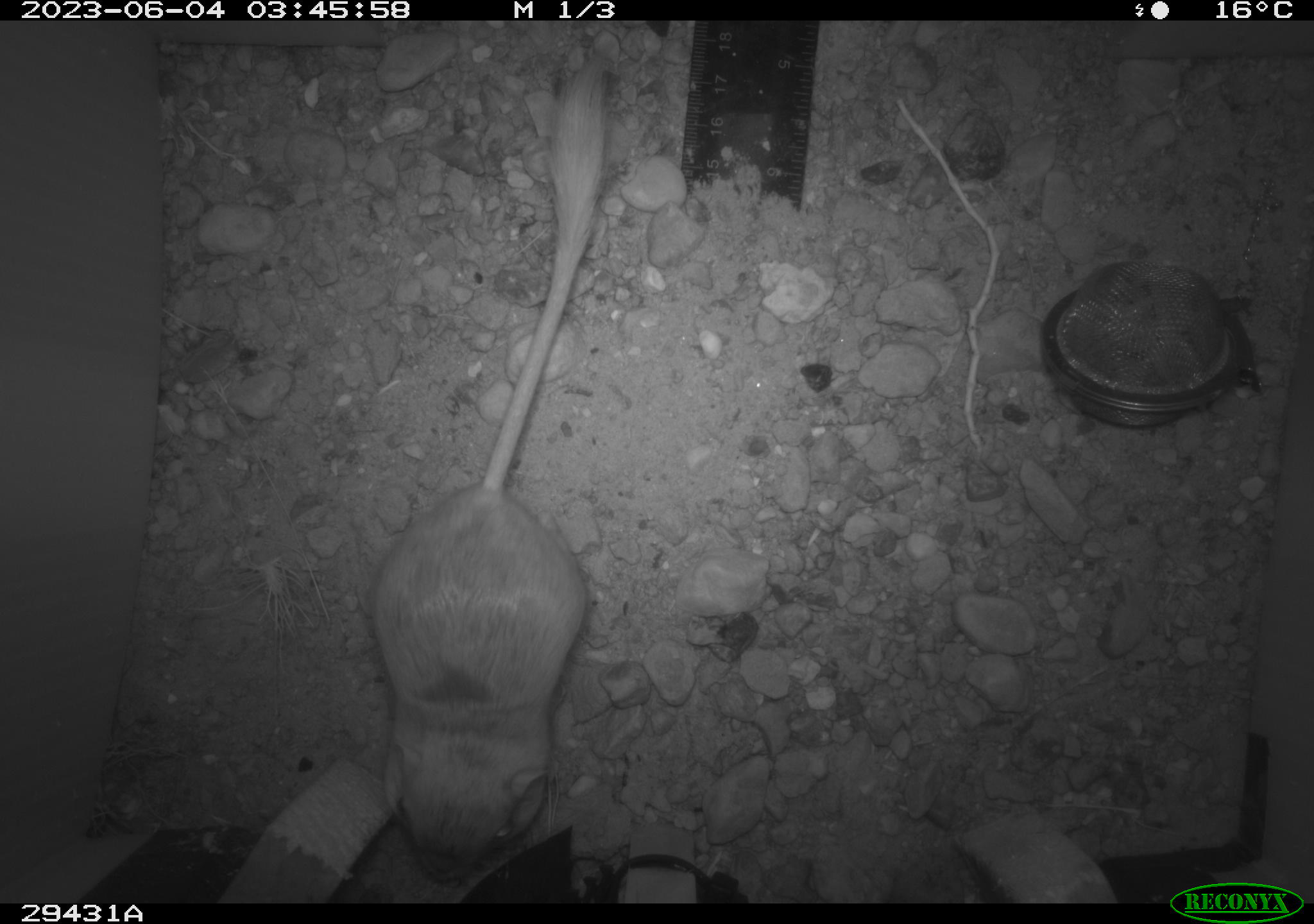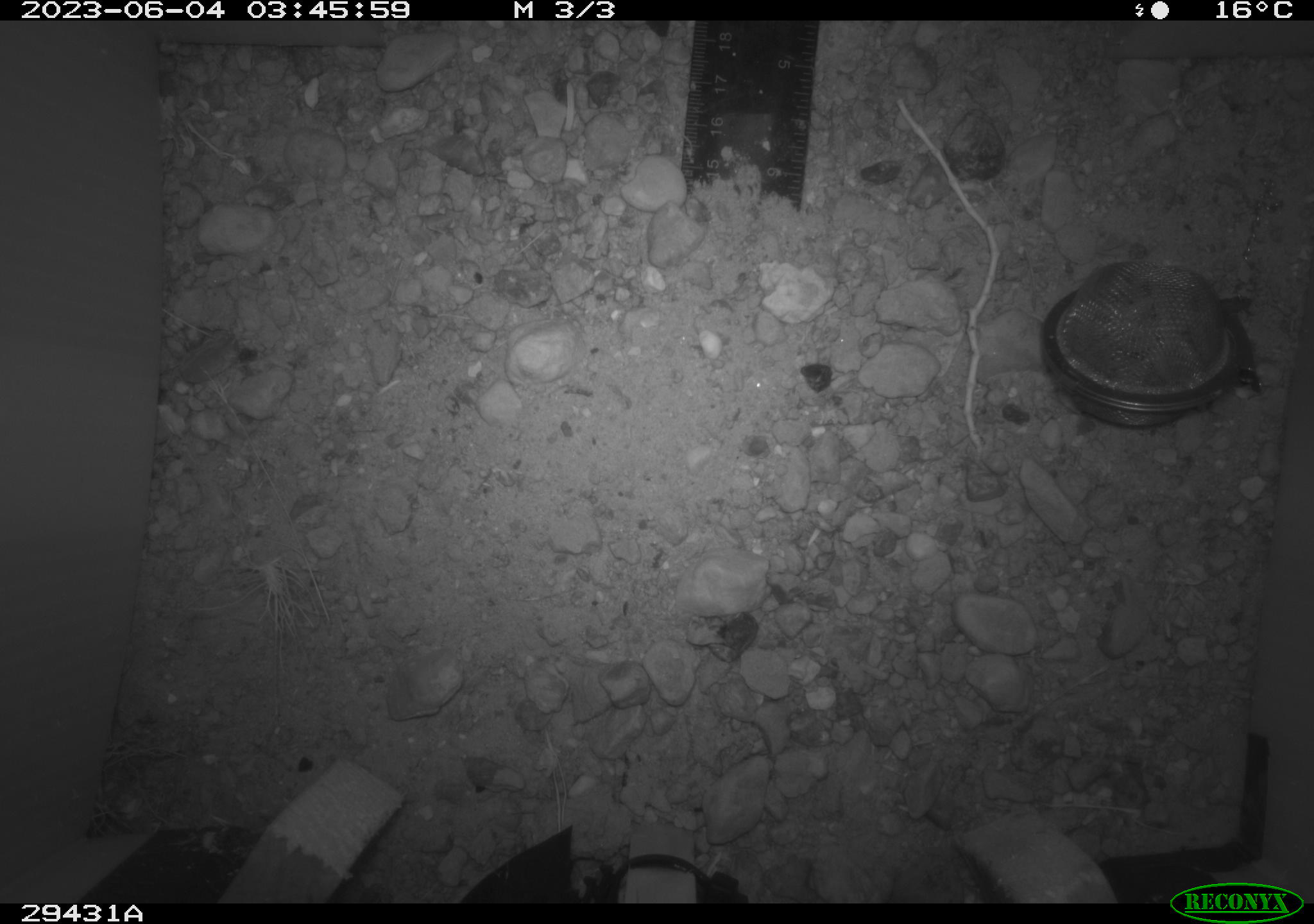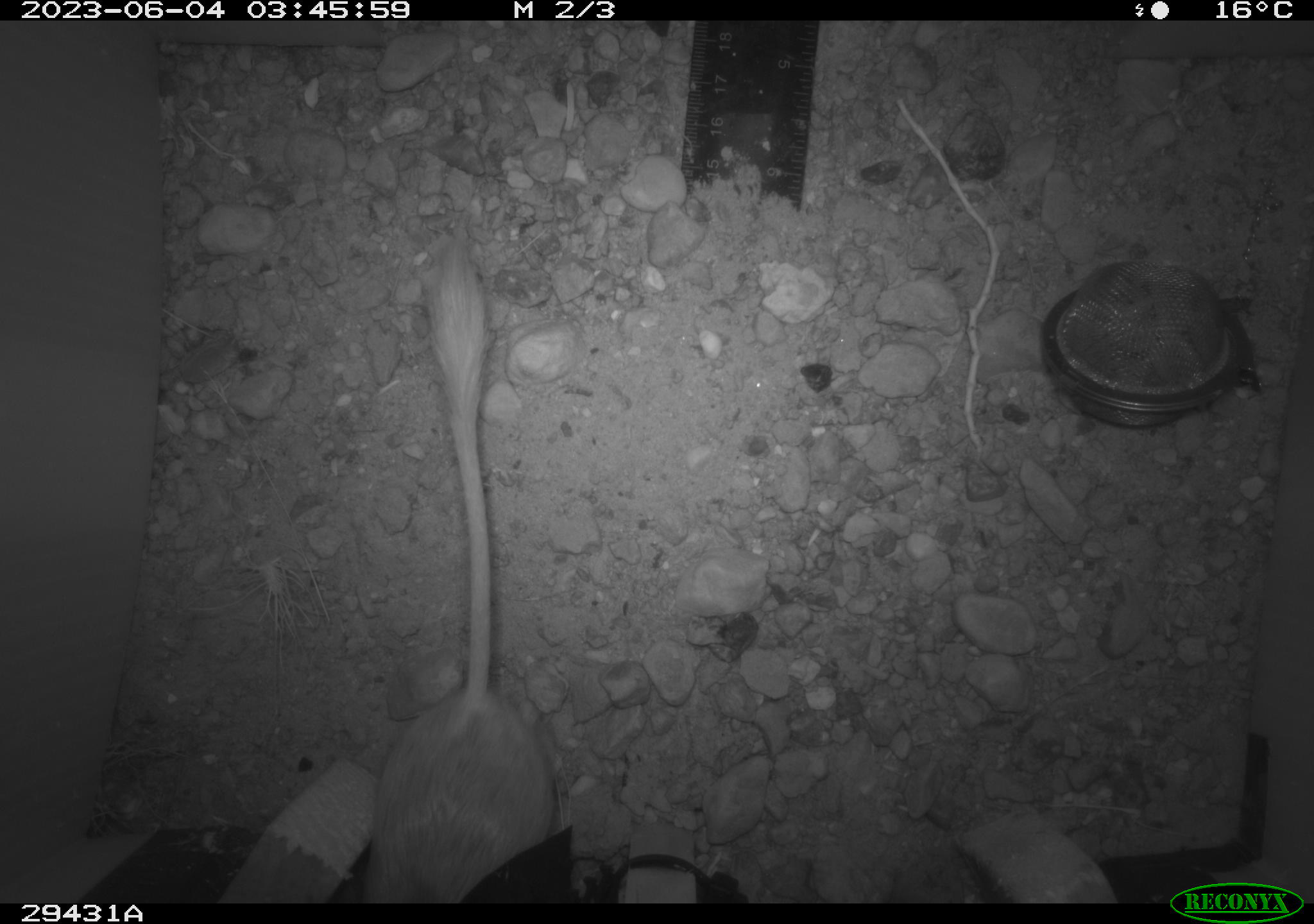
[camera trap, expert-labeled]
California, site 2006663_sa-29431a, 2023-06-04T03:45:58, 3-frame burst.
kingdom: Animalia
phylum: Chordata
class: Mammalia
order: Rodentia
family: Heteromyidae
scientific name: Heteromyidae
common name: kangaroo rats and pocket mice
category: heteromyidae family